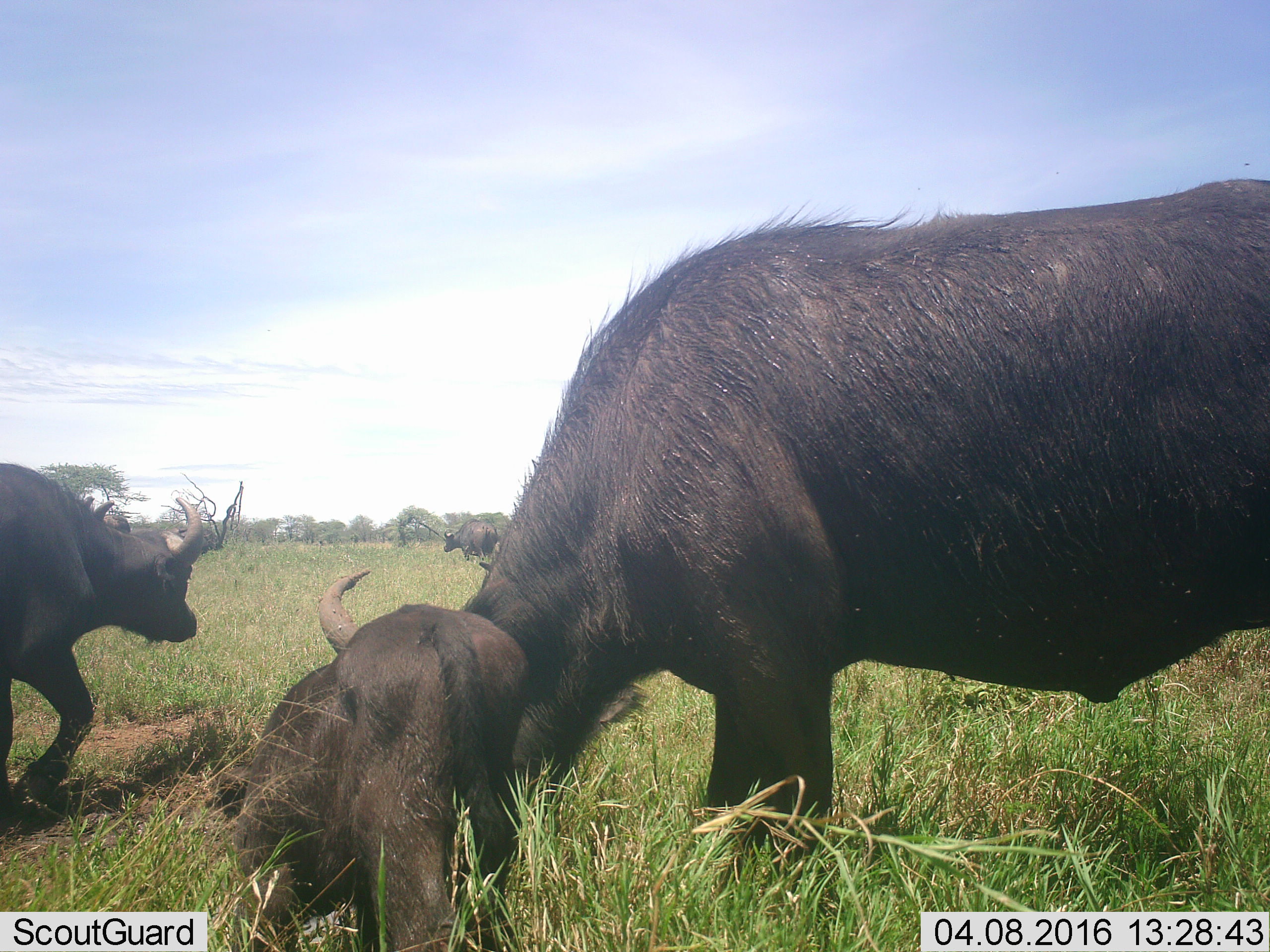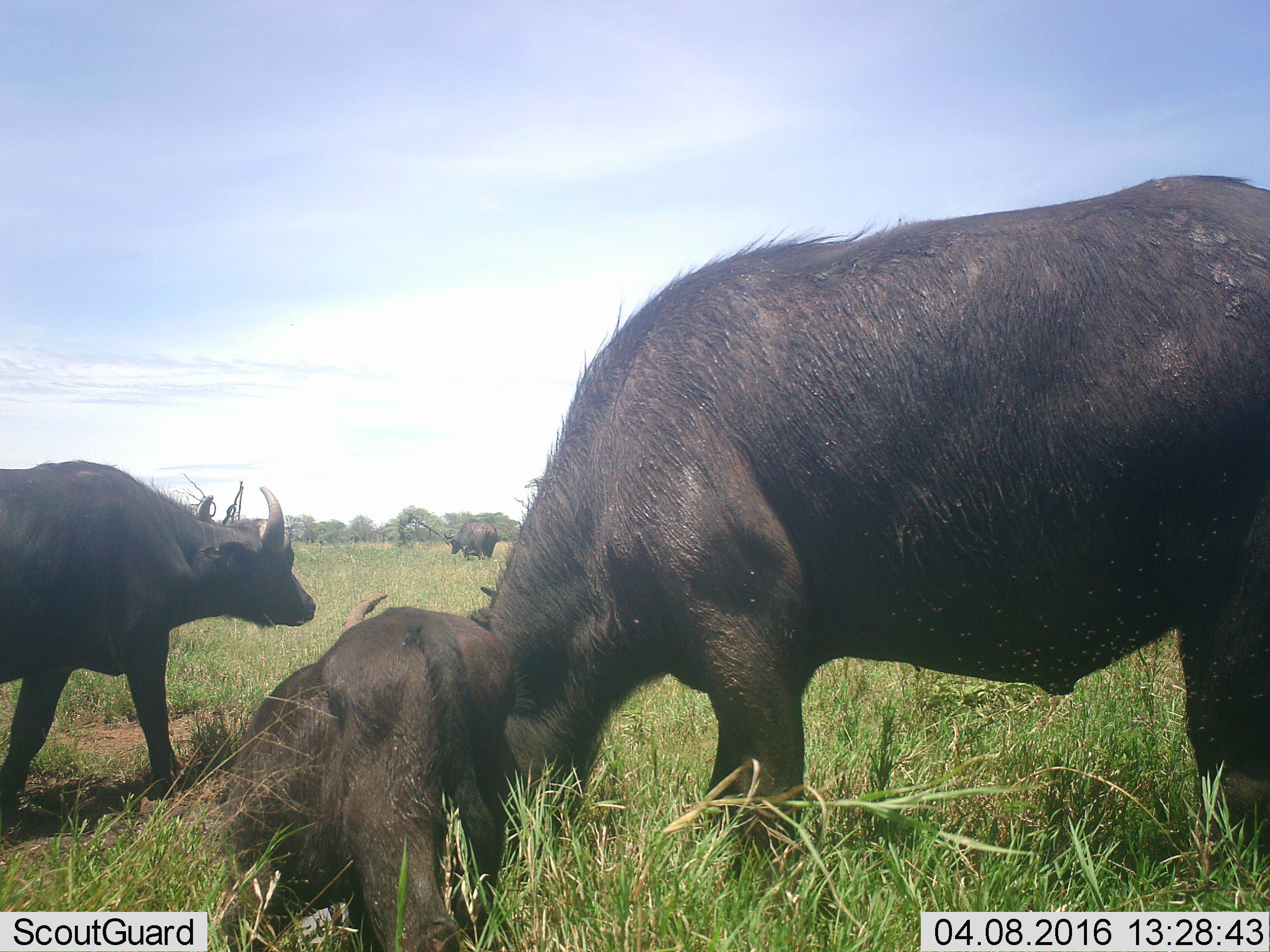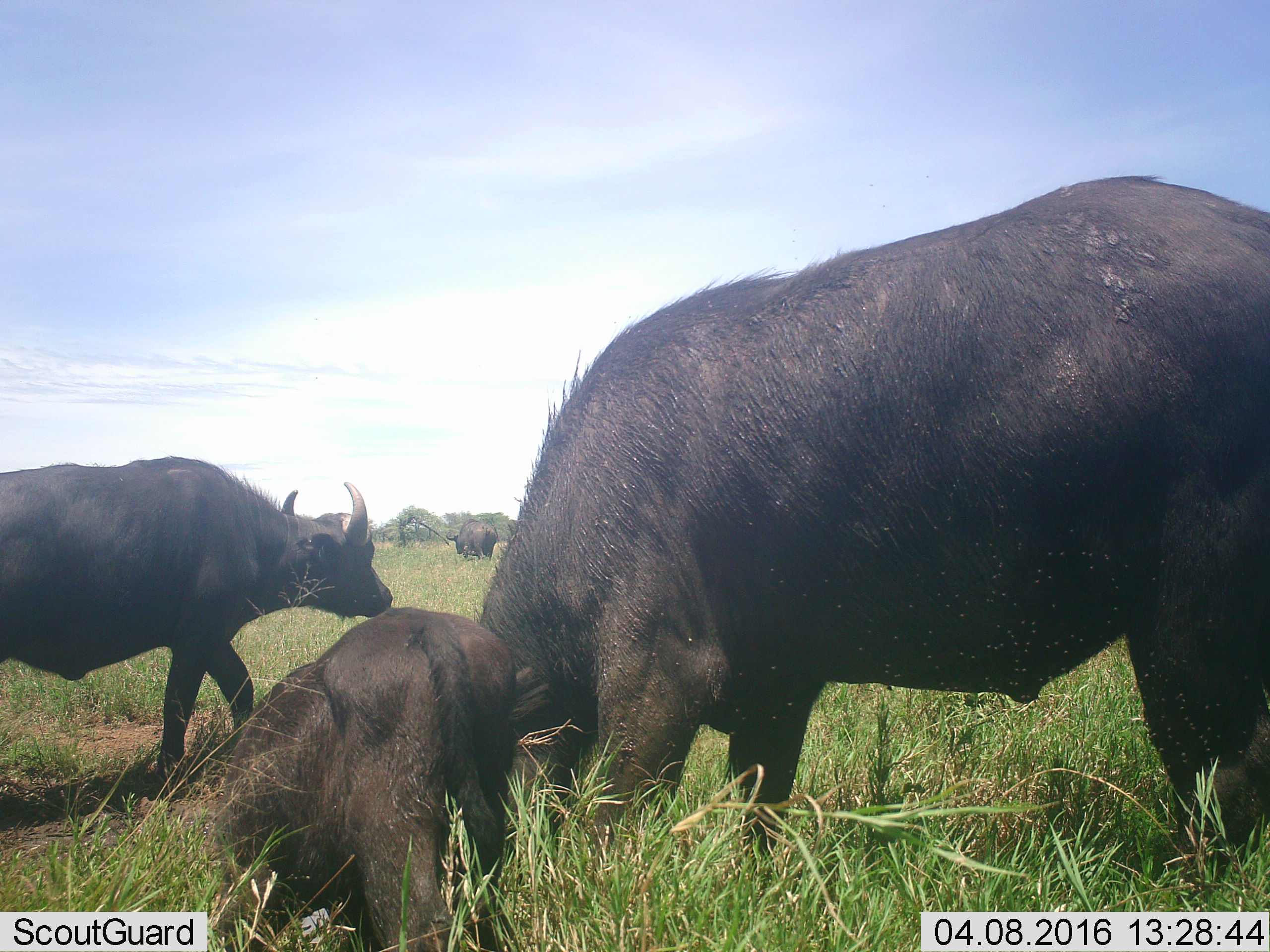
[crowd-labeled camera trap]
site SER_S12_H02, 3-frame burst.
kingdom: Animalia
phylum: Chordata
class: Mammalia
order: Artiodactyla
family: Bovidae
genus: Syncerus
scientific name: Syncerus caffer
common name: african buffalo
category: buffalo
Buffalo (african buffalo) (Syncerus caffer), count 4. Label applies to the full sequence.